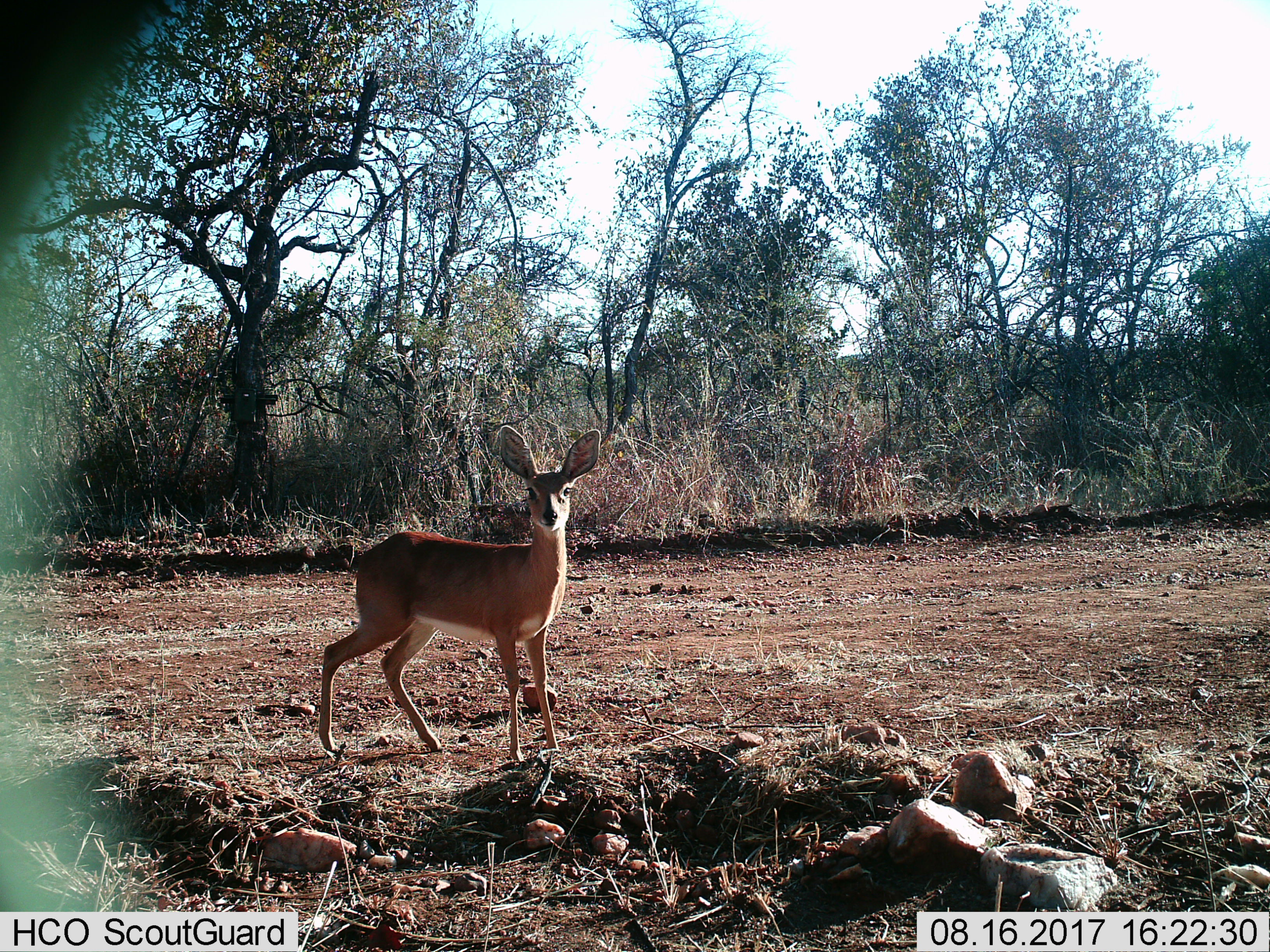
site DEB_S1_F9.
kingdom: Animalia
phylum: Chordata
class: Mammalia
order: Artiodactyla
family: Bovidae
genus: Raphicerus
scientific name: Raphicerus campestris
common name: steenbok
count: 1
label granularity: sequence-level